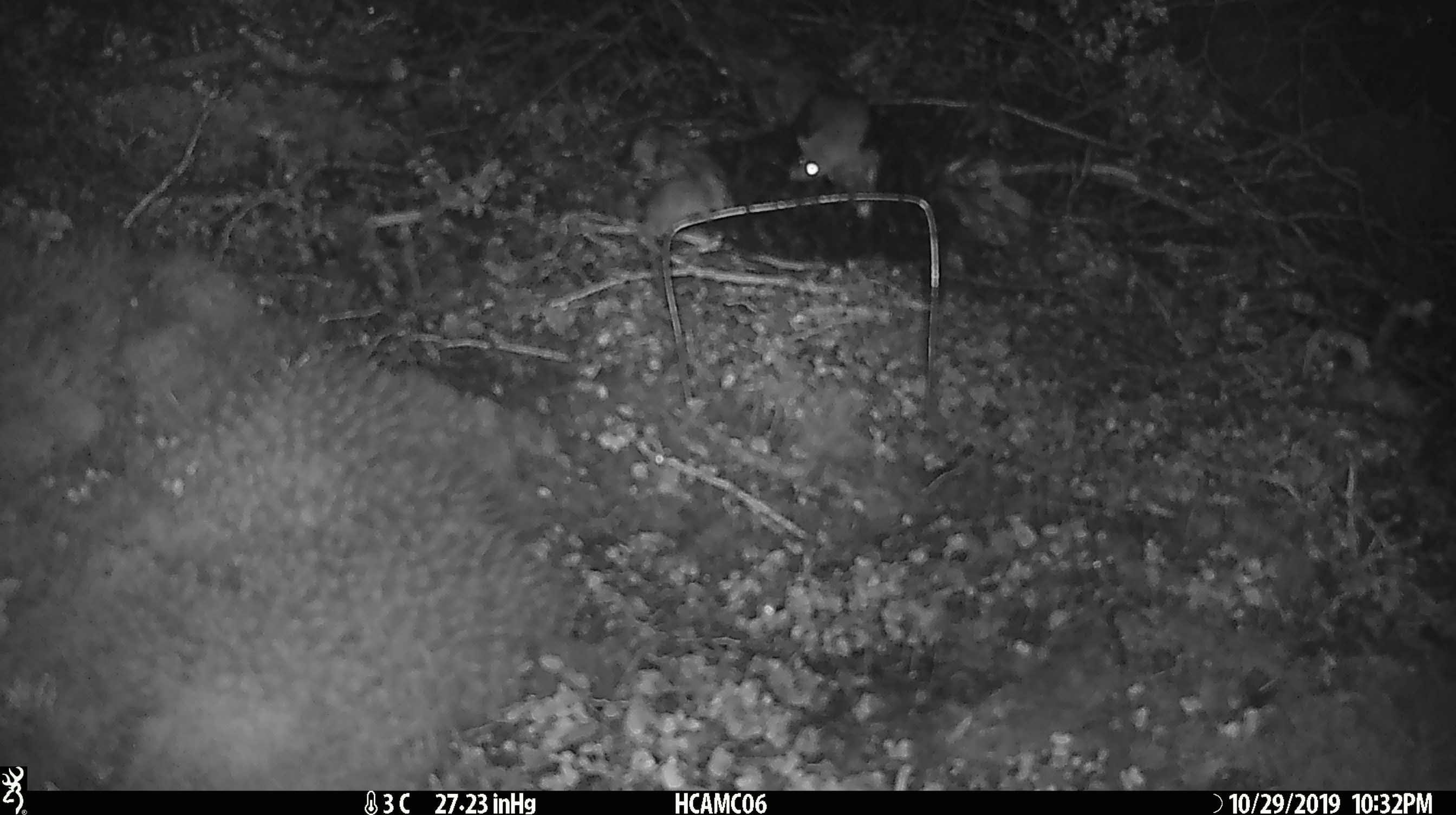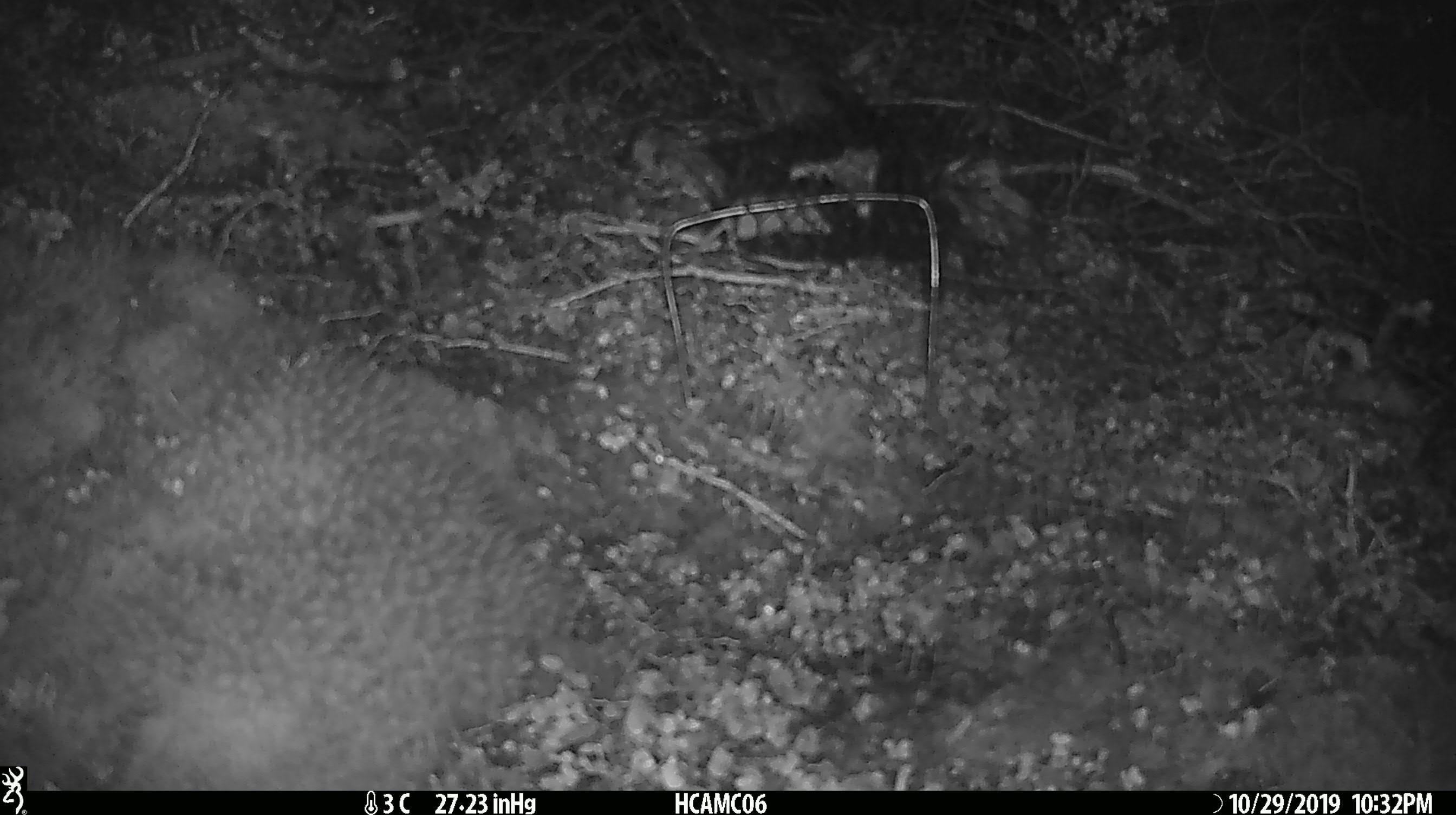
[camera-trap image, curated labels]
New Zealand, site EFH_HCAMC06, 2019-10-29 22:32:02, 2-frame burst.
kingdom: Animalia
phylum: Chordata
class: Mammalia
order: Rodentia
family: Muridae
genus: Mus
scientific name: Mus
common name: mouse